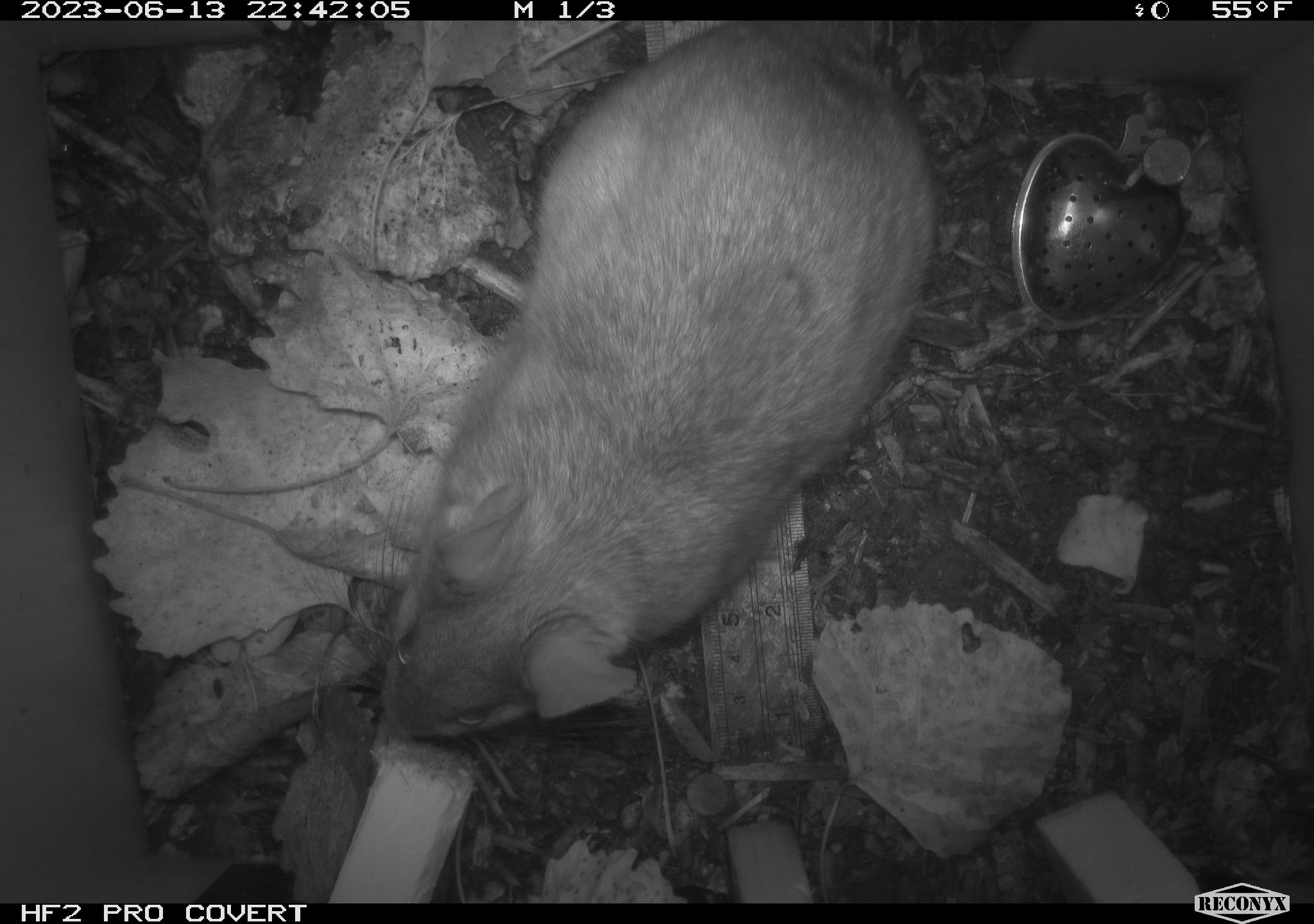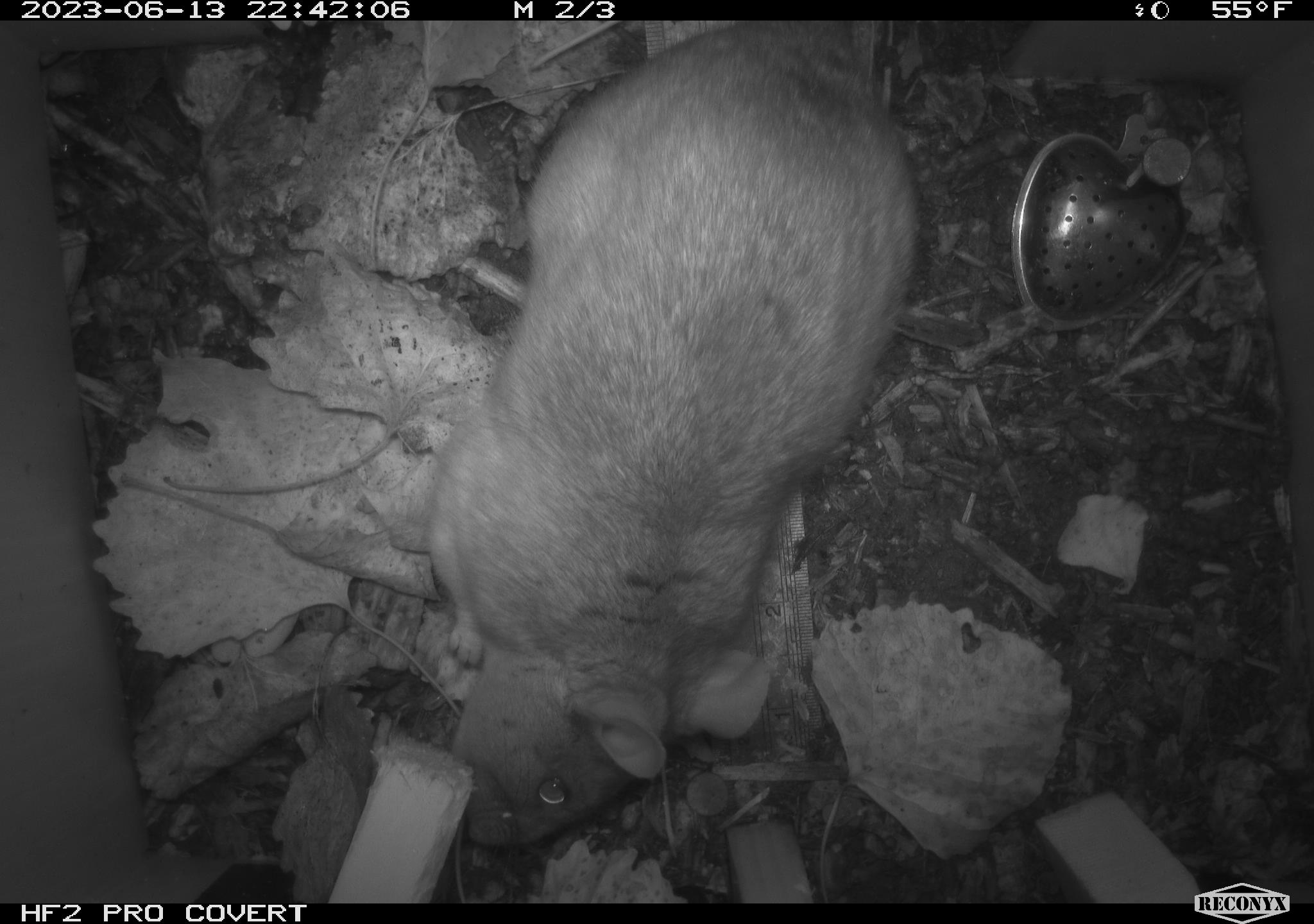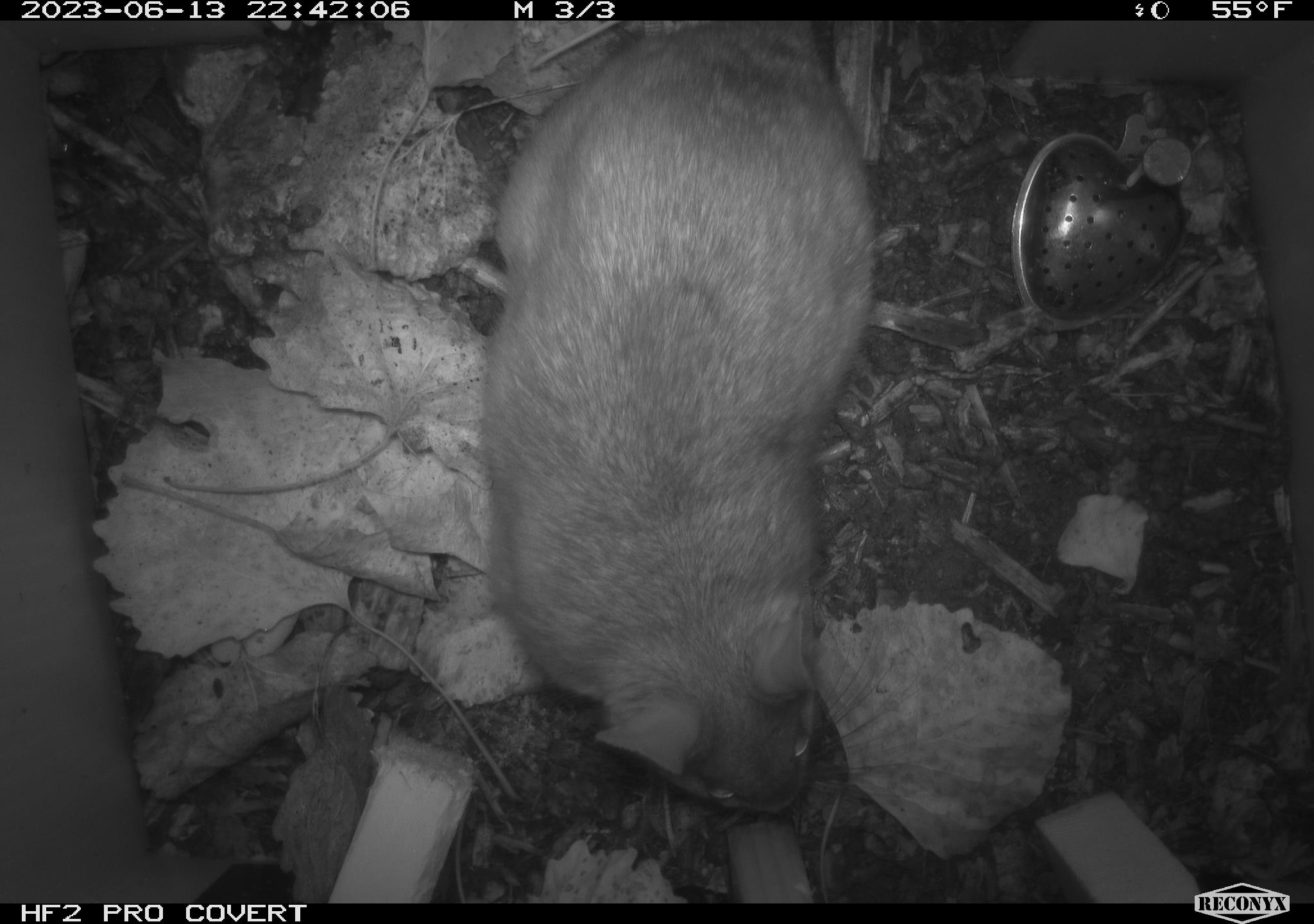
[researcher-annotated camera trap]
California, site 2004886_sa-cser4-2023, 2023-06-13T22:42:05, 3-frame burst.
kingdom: Animalia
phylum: Chordata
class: Mammalia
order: Rodentia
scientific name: Rodentia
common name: woodrat or rat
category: woodrat or rat species